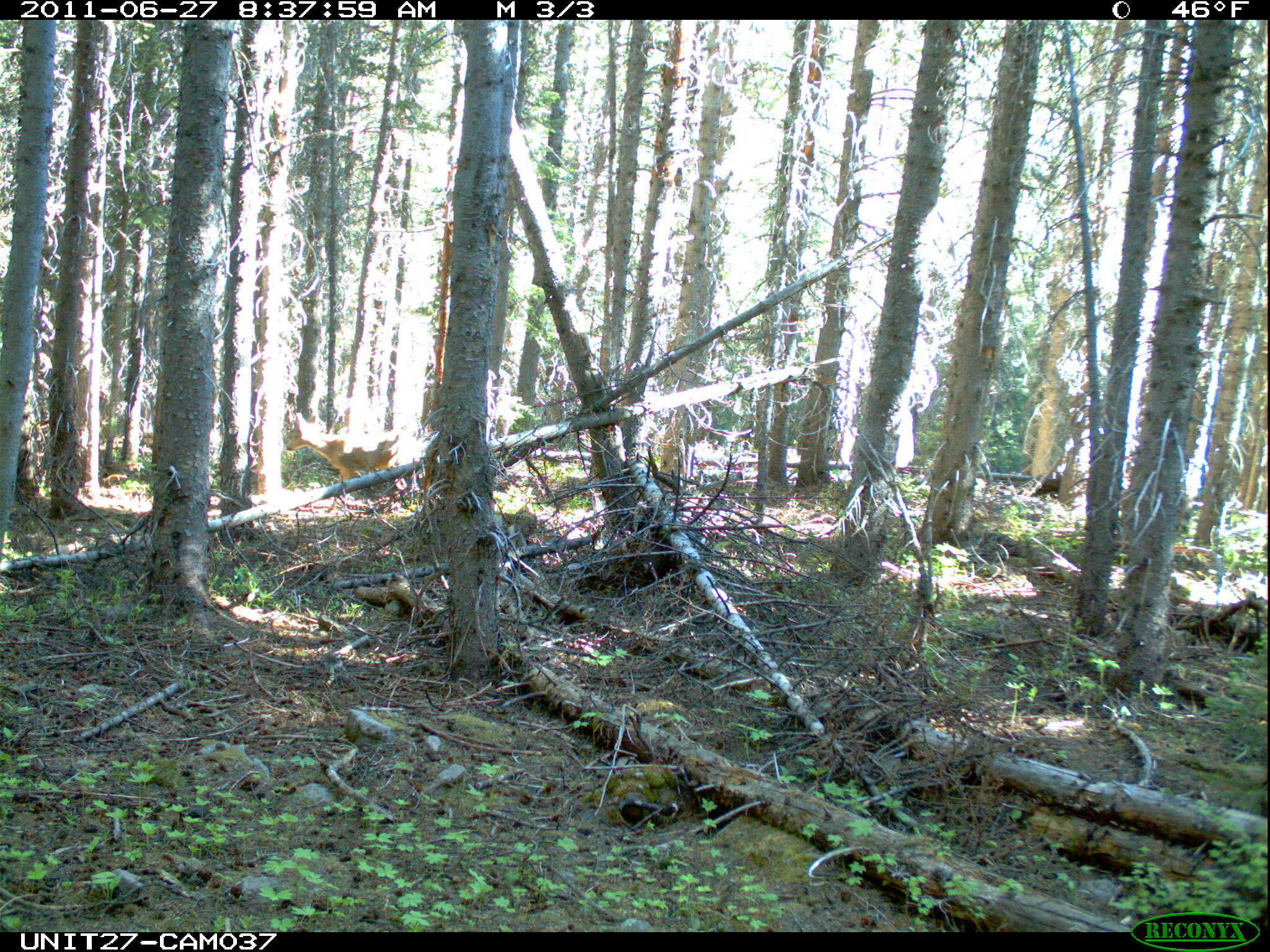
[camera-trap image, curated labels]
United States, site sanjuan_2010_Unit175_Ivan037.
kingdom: Animalia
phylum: Chordata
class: Mammalia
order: Artiodactyla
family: Cervidae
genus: Odocoileus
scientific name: Odocoileus hemionus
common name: mule deer